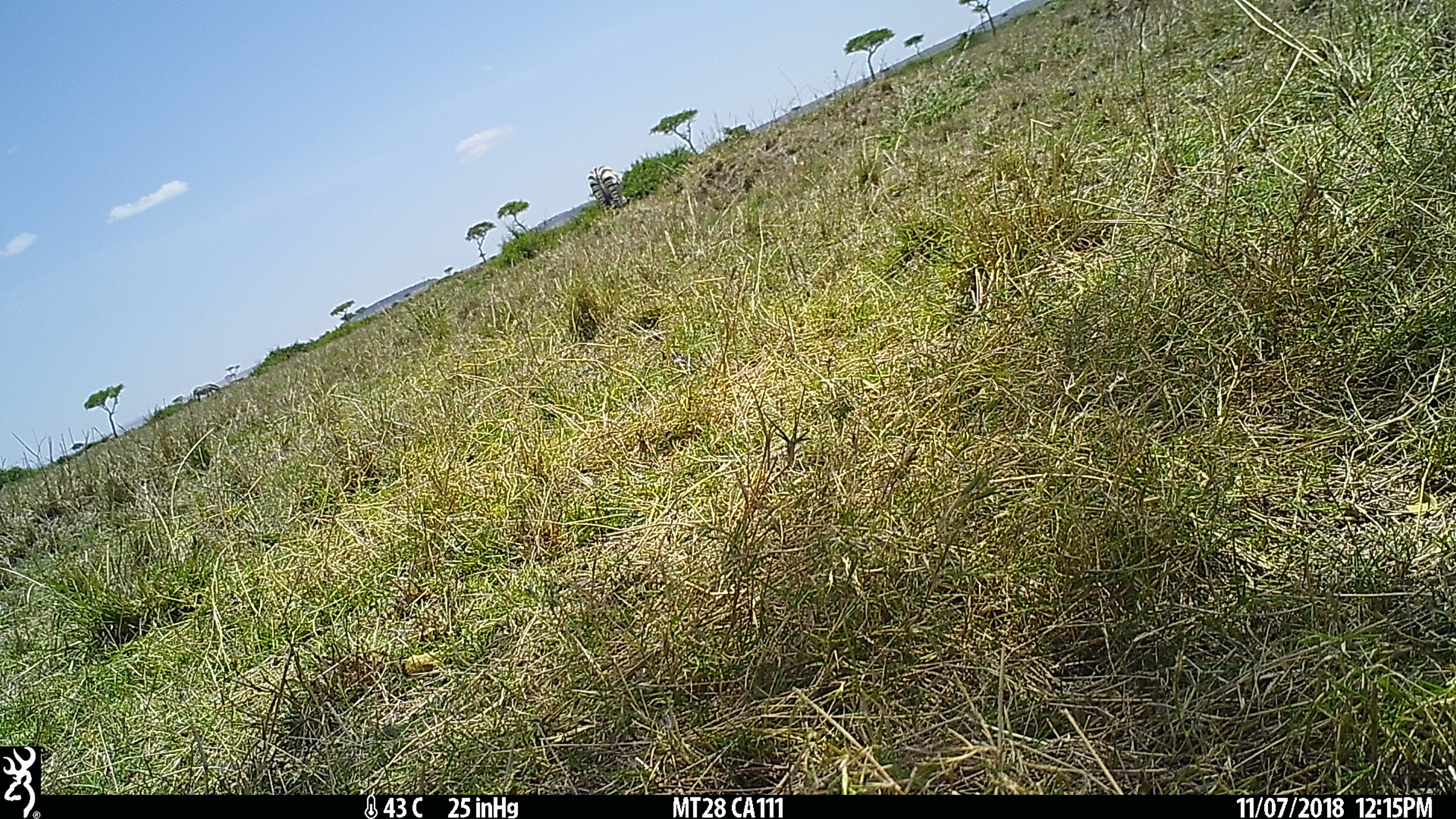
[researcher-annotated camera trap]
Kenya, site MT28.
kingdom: Animalia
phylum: Chordata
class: Mammalia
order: Perissodactyla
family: Equidae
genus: Equus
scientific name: Equus quagga burchellii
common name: burchell's zebra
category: zebra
Zebra (burchell's zebra) (Equus quagga burchellii).